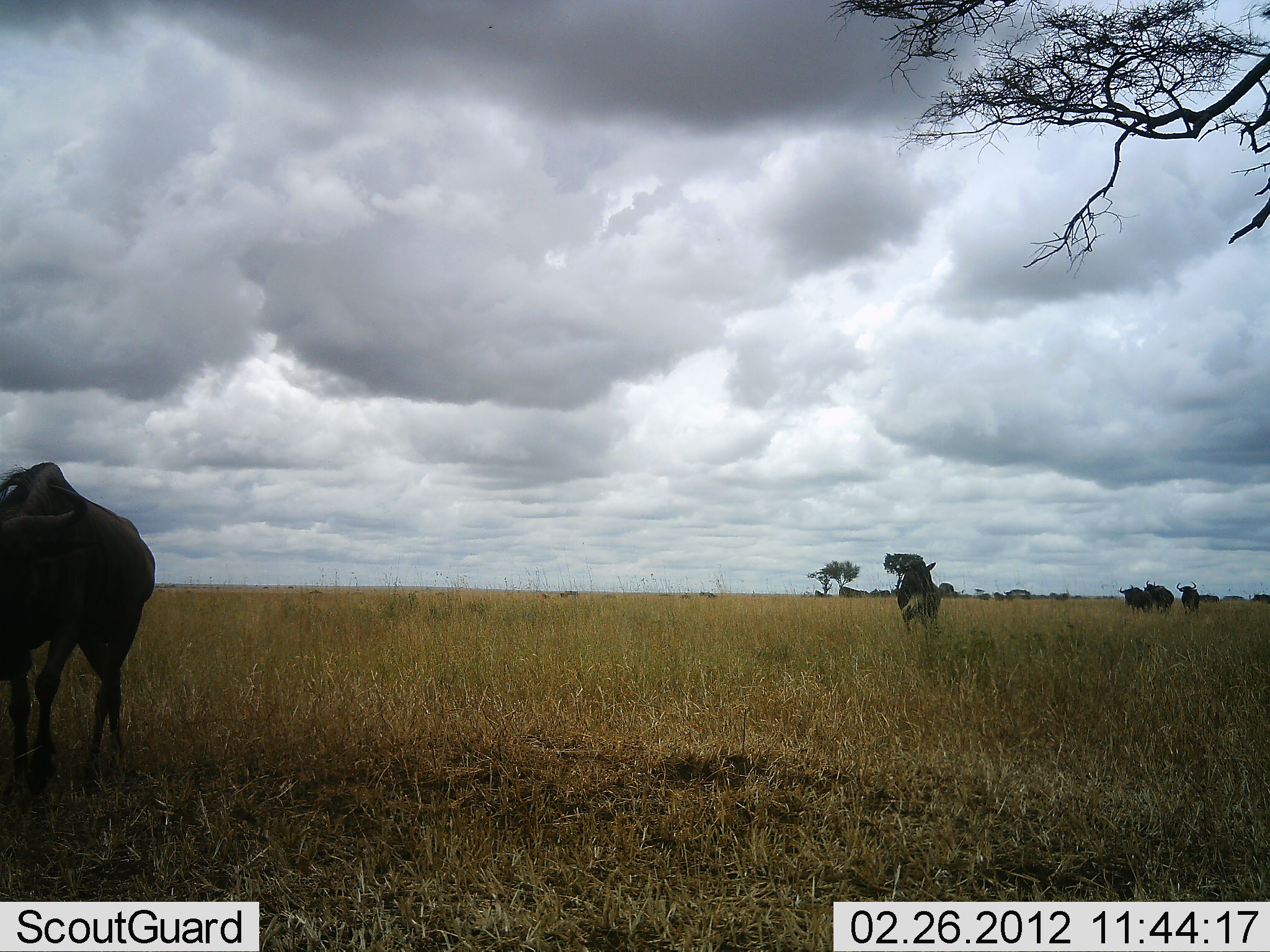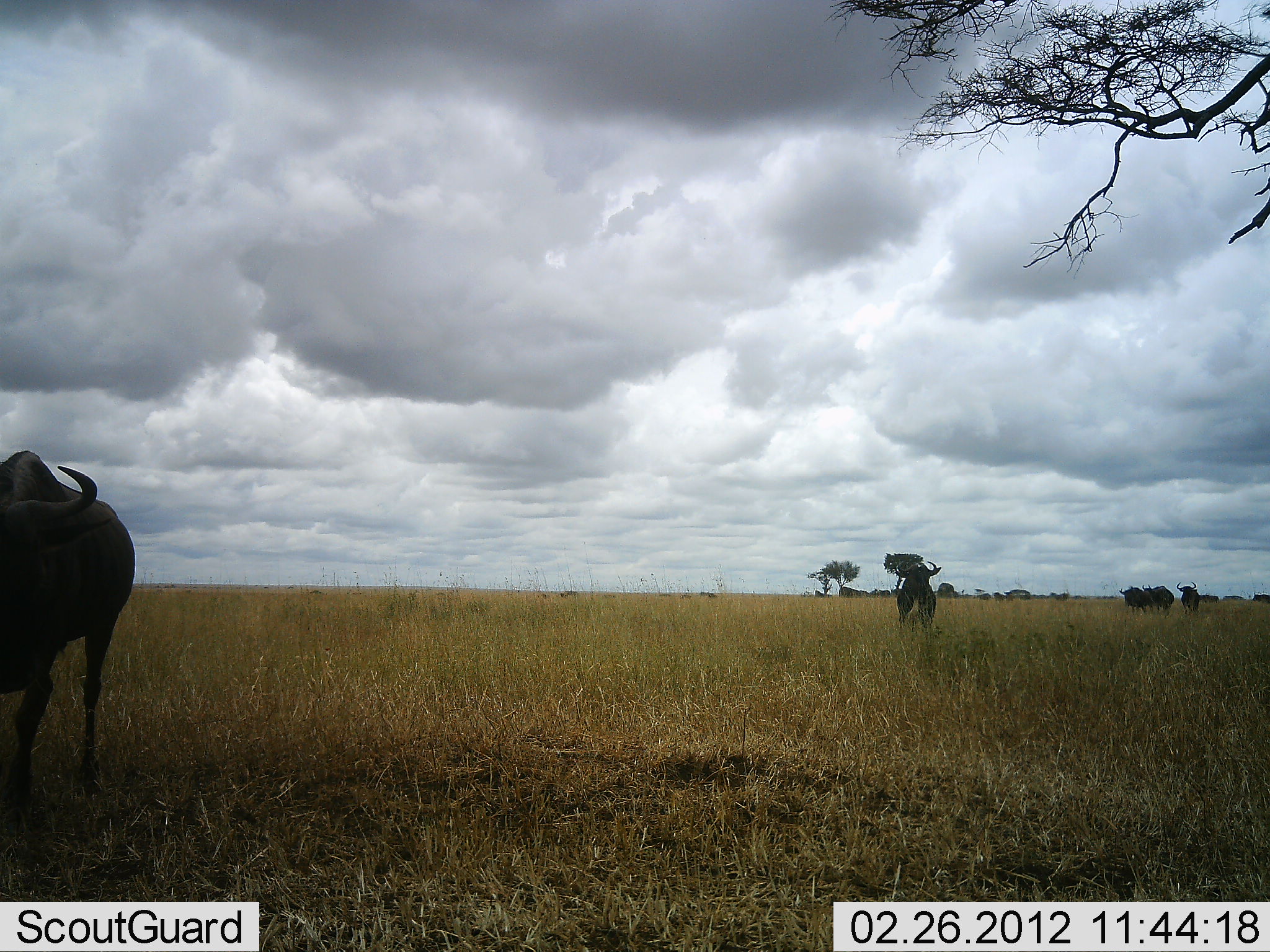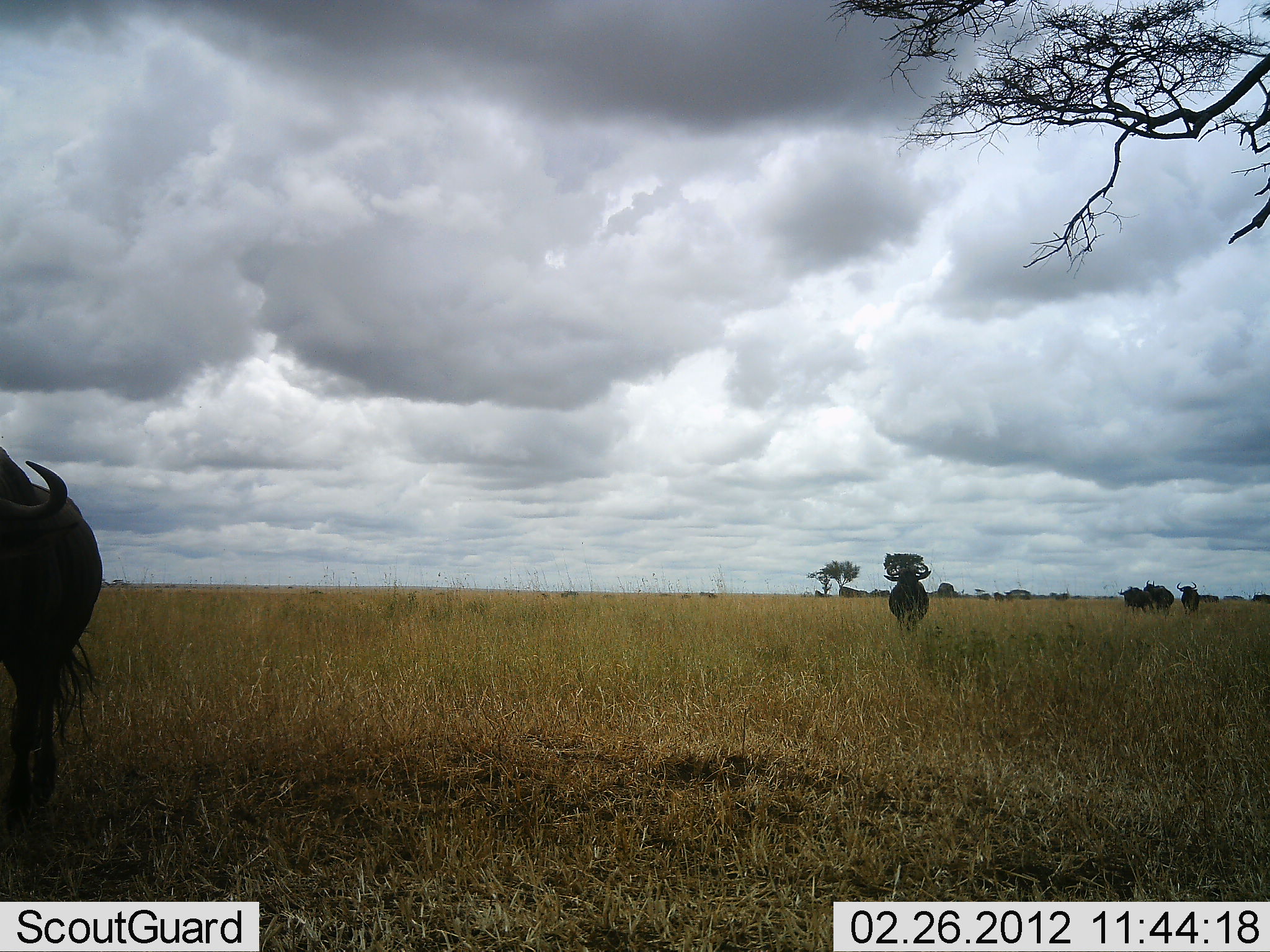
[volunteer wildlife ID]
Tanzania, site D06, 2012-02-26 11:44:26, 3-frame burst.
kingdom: Animalia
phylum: Chordata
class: Mammalia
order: Artiodactyla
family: Bovidae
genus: Connochaetes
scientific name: Connochaetes taurinus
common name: blue wildebeest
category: wildebeest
Wildebeest (blue wildebeest) (Connochaetes taurinus), count 5. Behavior (volunteer vote fractions): standing 53%, resting 0%, moving 88%, interacting 0%. Young present (vote fraction): 0%. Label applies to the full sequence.